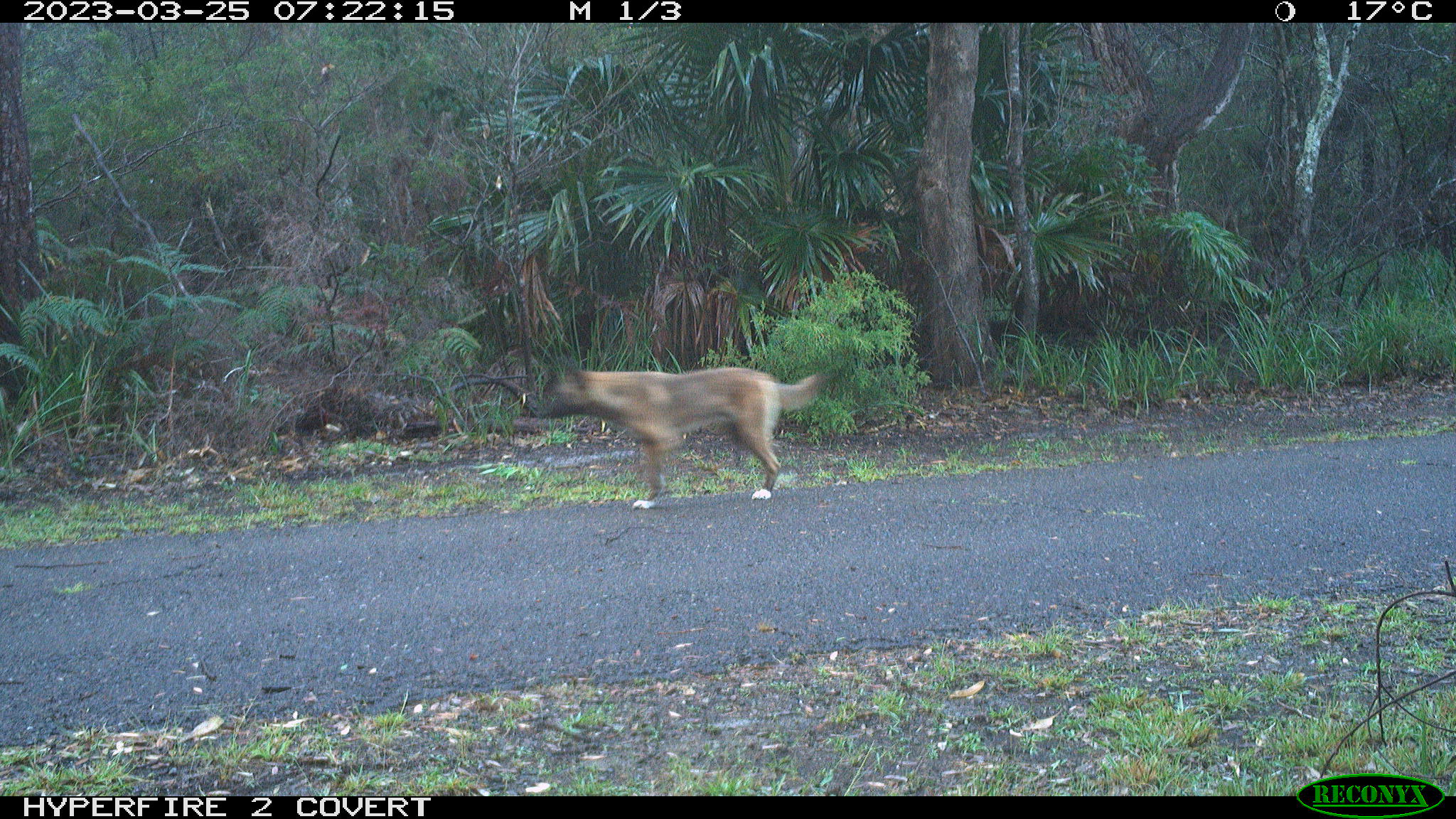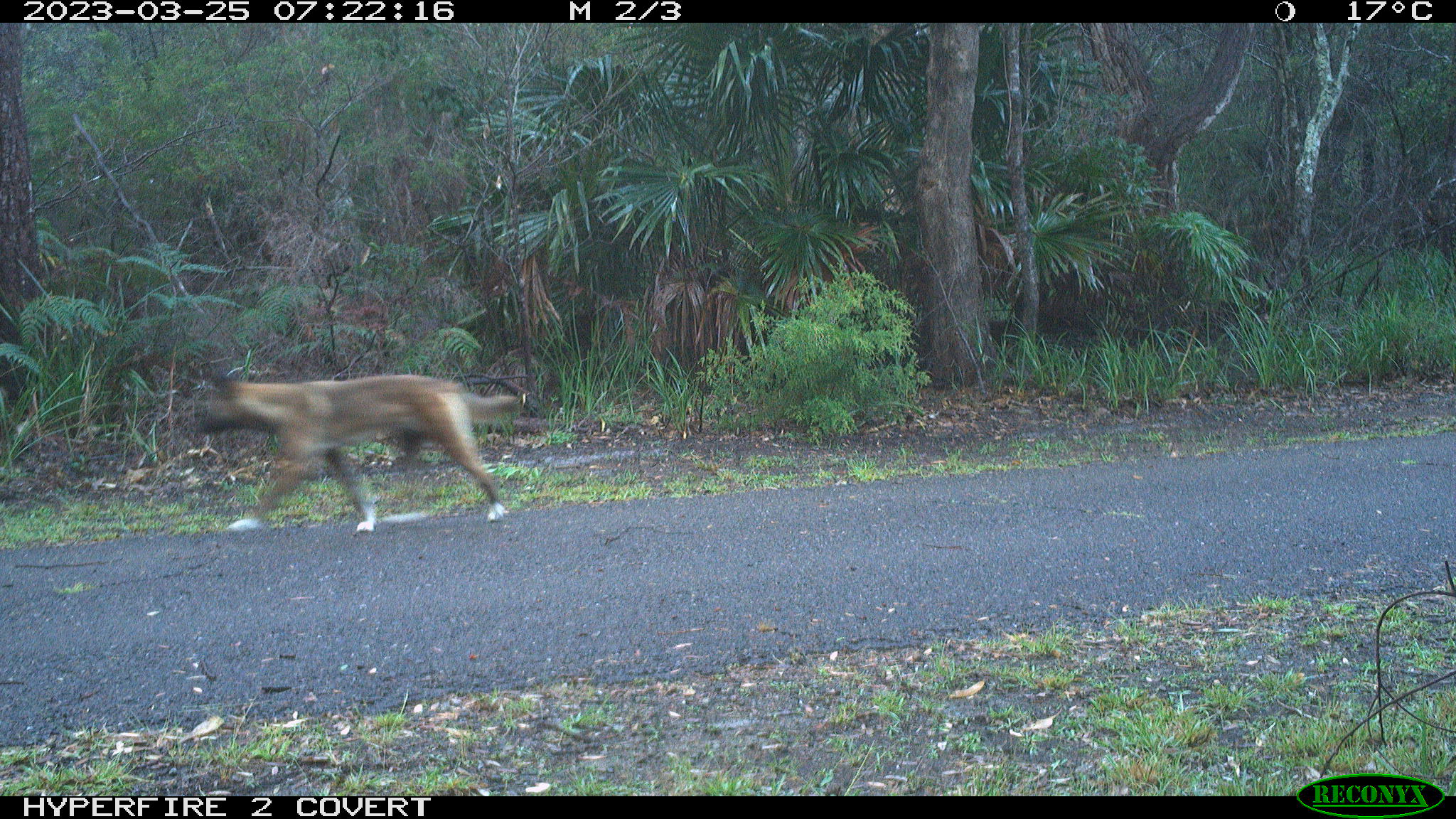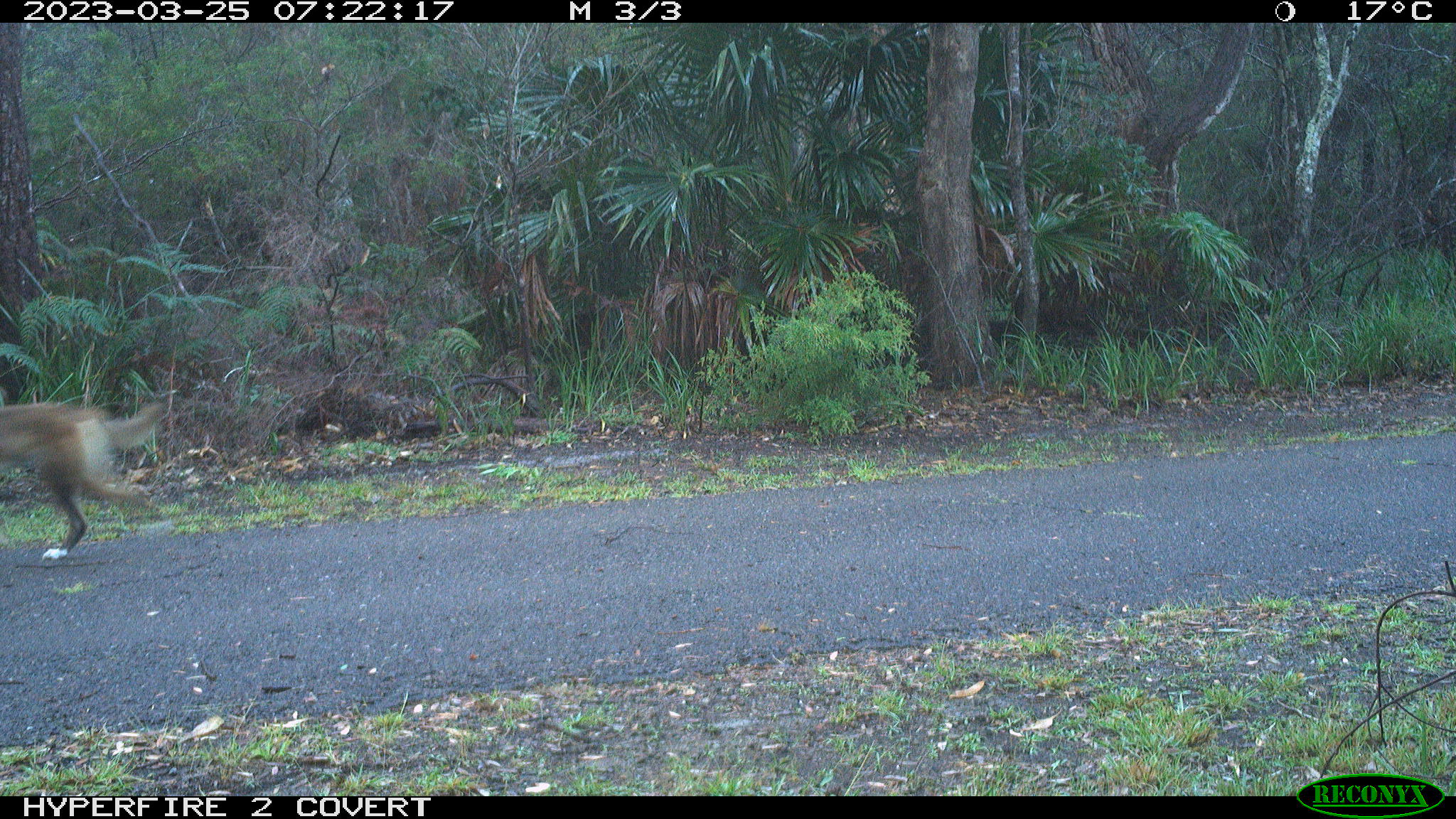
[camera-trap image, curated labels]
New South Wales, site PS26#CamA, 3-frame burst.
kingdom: Animalia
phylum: Chordata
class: Mammalia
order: Carnivora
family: Canidae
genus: Canis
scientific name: Canis familiaris dingo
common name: dingo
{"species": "dingo (Canis familiaris dingo)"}